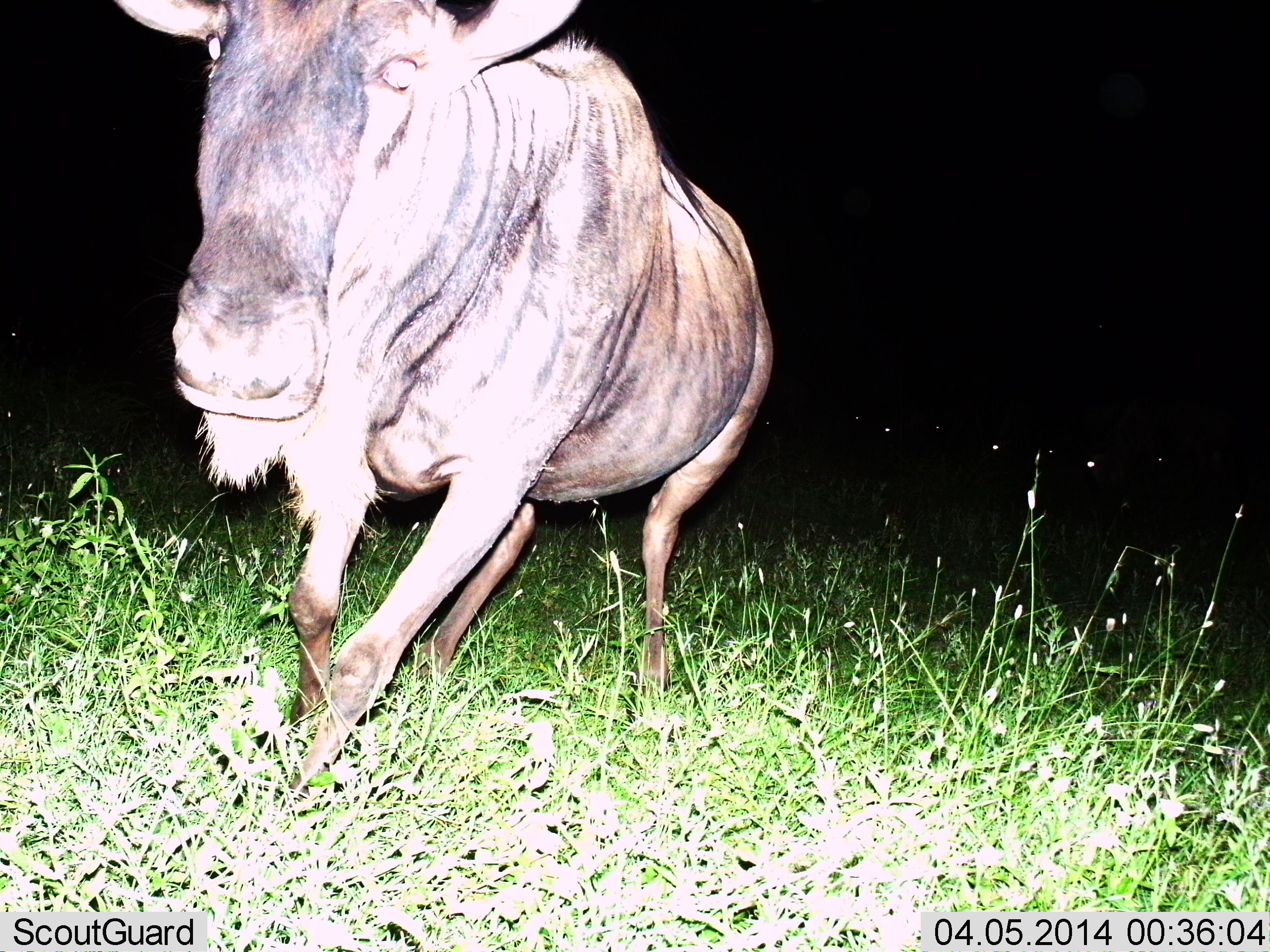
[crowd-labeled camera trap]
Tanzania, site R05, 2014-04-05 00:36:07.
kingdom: Animalia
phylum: Chordata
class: Mammalia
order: Artiodactyla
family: Bovidae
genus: Connochaetes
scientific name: Connochaetes taurinus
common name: blue wildebeest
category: wildebeest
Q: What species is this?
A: Wildebeest (blue wildebeest) (Connochaetes taurinus).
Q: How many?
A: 1.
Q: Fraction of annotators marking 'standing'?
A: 10%.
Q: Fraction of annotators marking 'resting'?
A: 0%.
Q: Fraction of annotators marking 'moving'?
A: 90%.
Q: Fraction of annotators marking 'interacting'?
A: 10%.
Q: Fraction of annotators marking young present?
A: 0%.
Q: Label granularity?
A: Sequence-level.